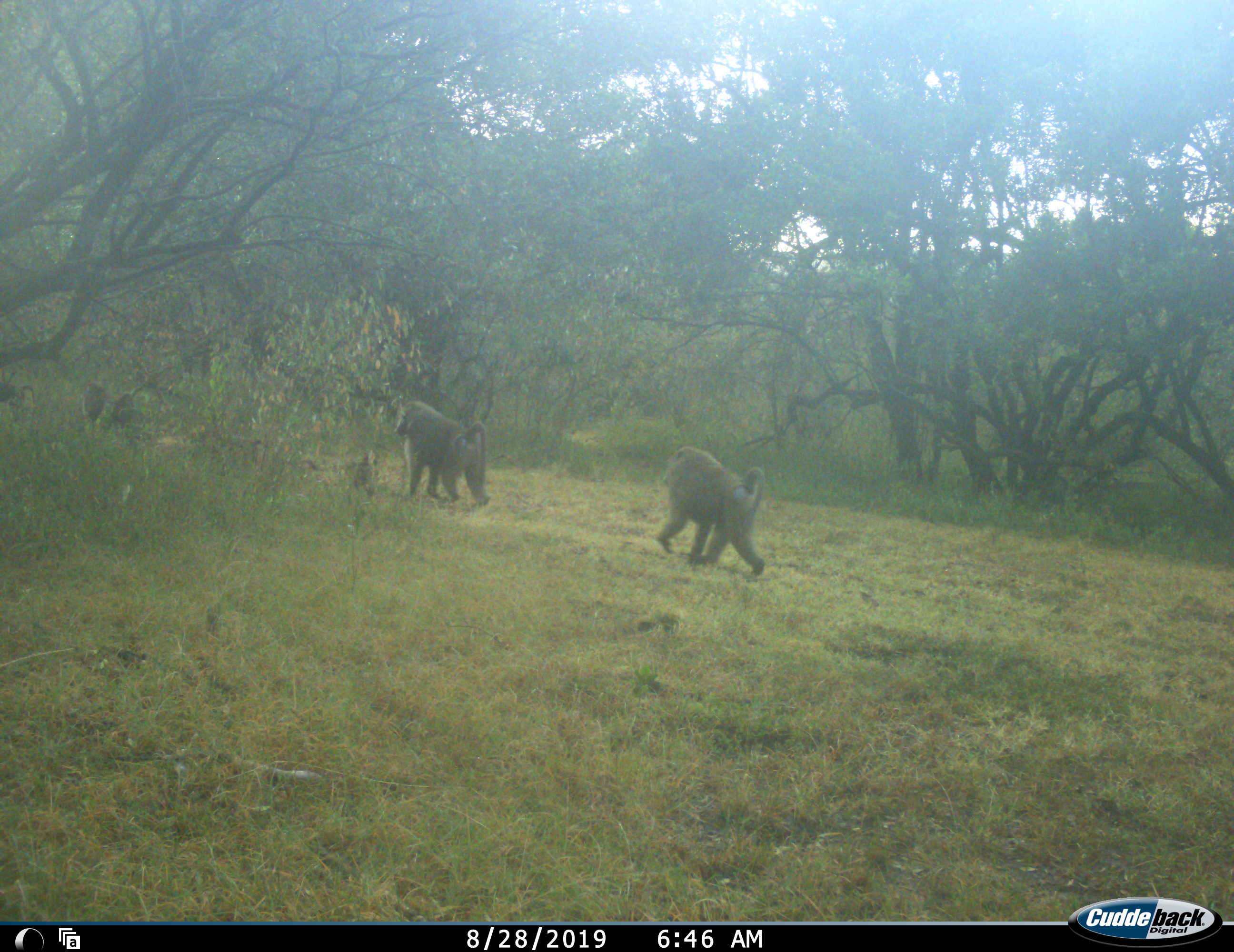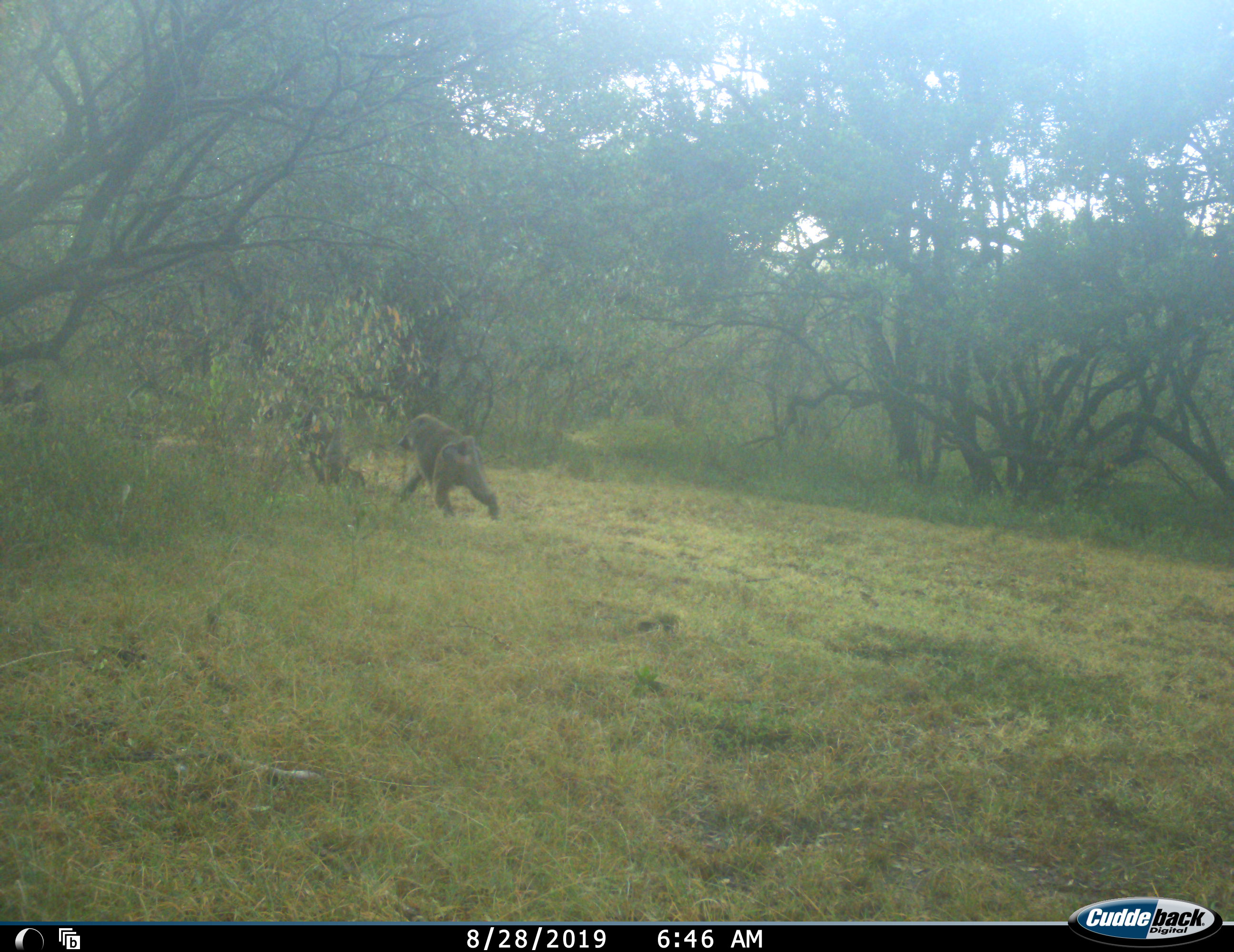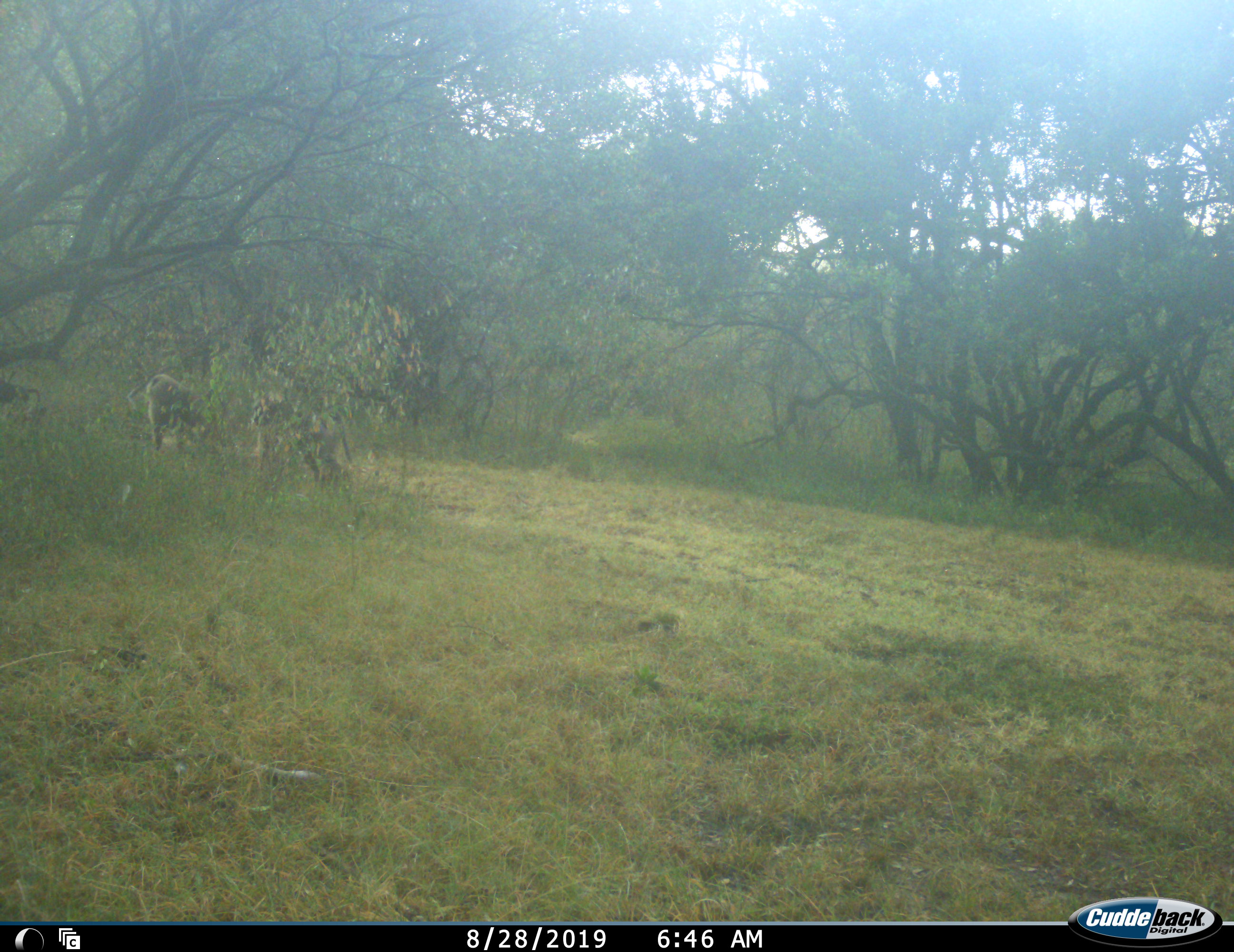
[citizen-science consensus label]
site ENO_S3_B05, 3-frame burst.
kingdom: Animalia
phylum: Chordata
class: Mammalia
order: Primates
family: Cercopithecidae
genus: Papio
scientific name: Papio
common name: baboon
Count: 4.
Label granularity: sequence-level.